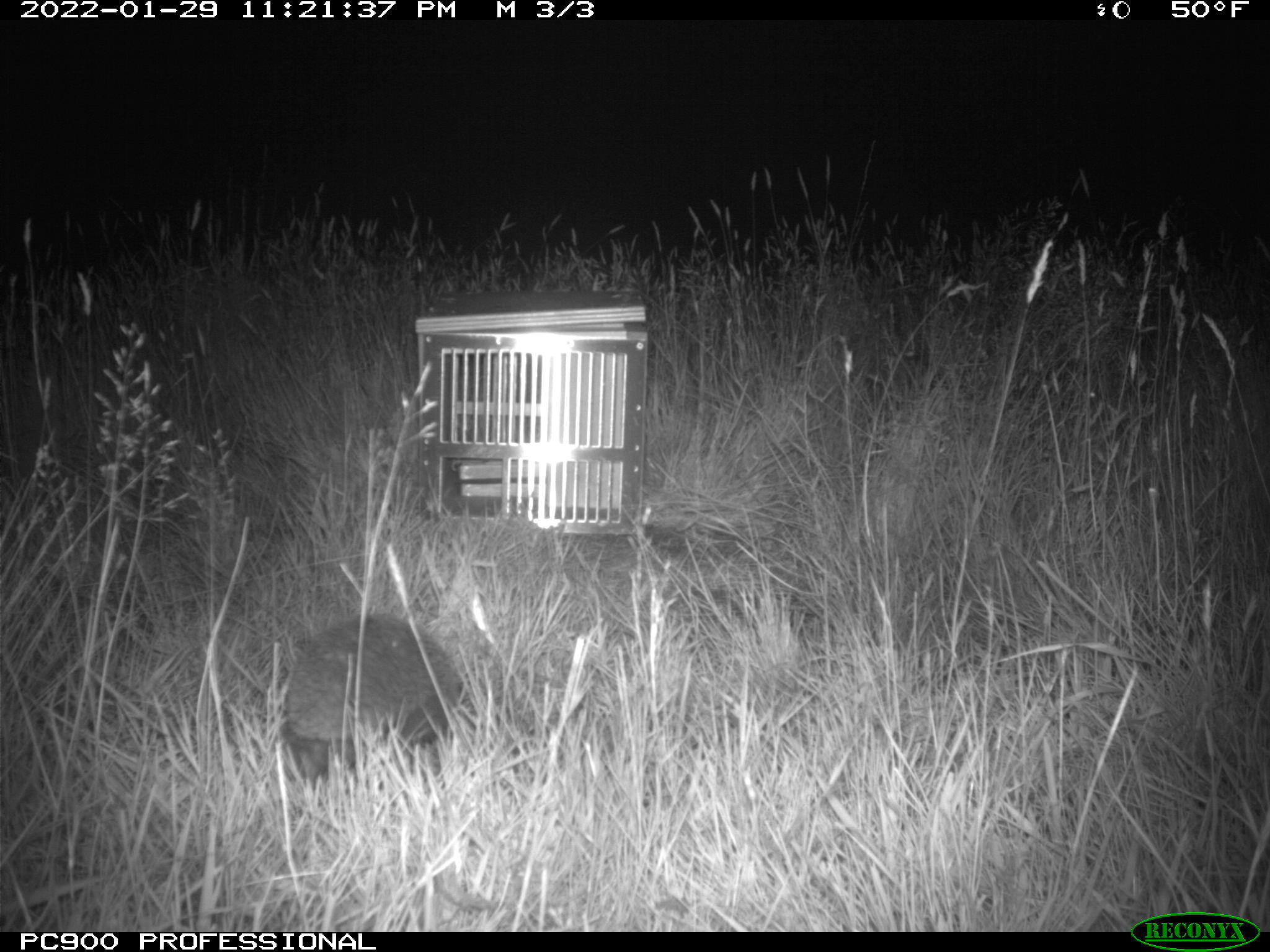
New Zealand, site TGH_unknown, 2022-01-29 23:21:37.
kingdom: Animalia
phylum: Chordata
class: Mammalia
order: Eulipotyphla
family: Erinaceidae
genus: Erinaceus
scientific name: Erinaceus europaeus europaeus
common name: european hedgehog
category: hedgehog